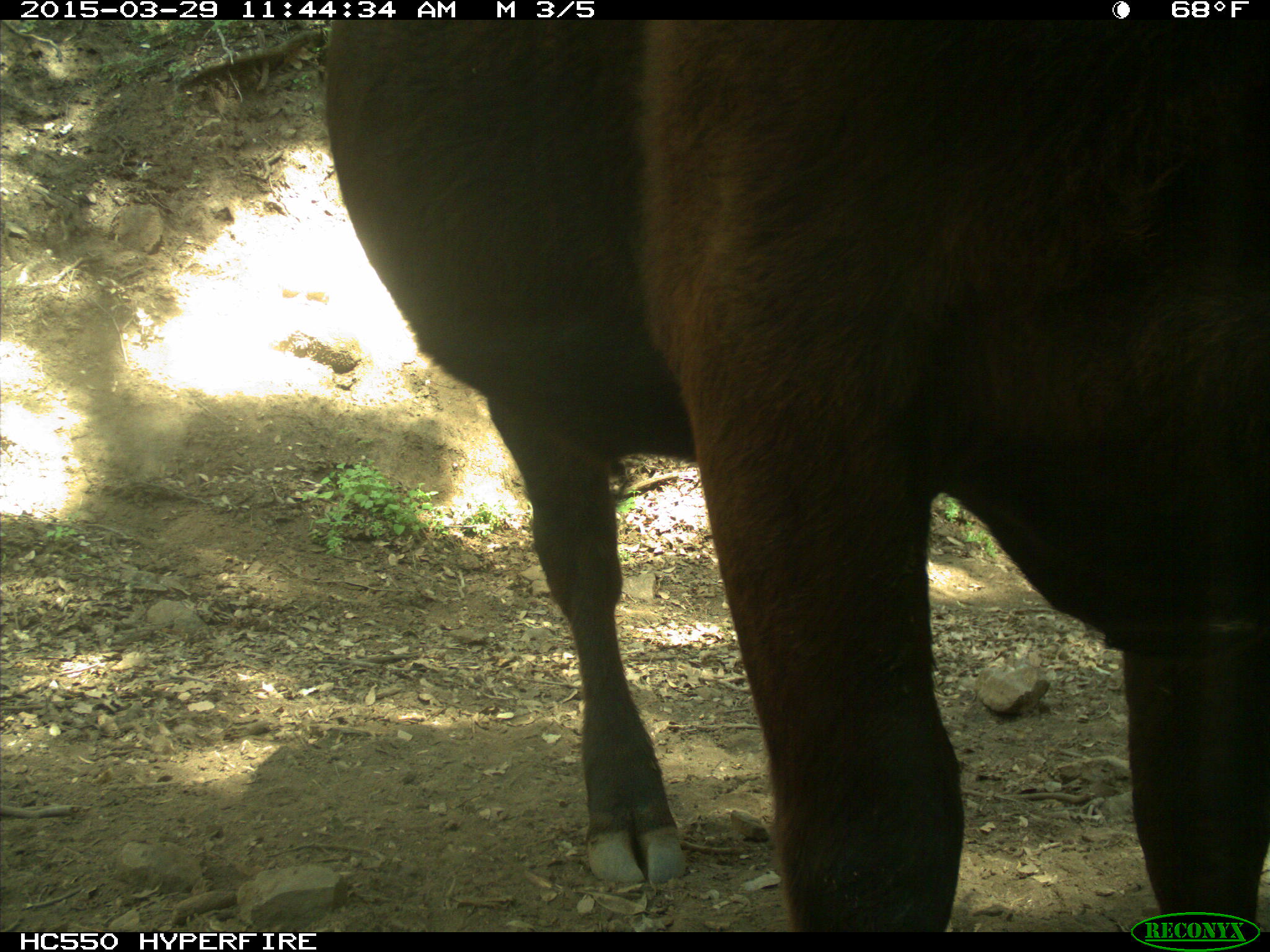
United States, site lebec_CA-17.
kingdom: Animalia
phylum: Chordata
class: Mammalia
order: Artiodactyla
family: Bovidae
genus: Bos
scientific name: Bos taurus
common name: domestic cow